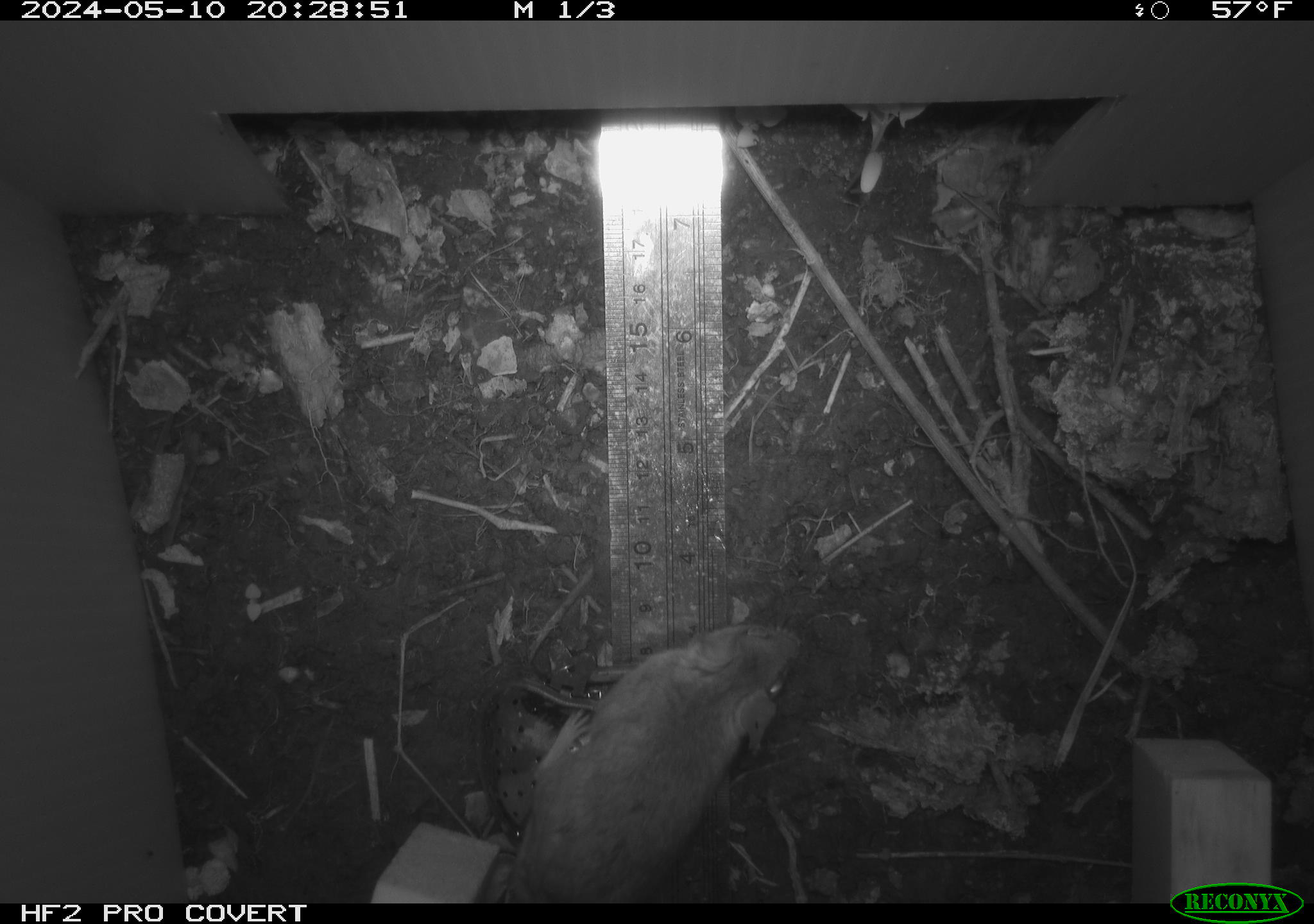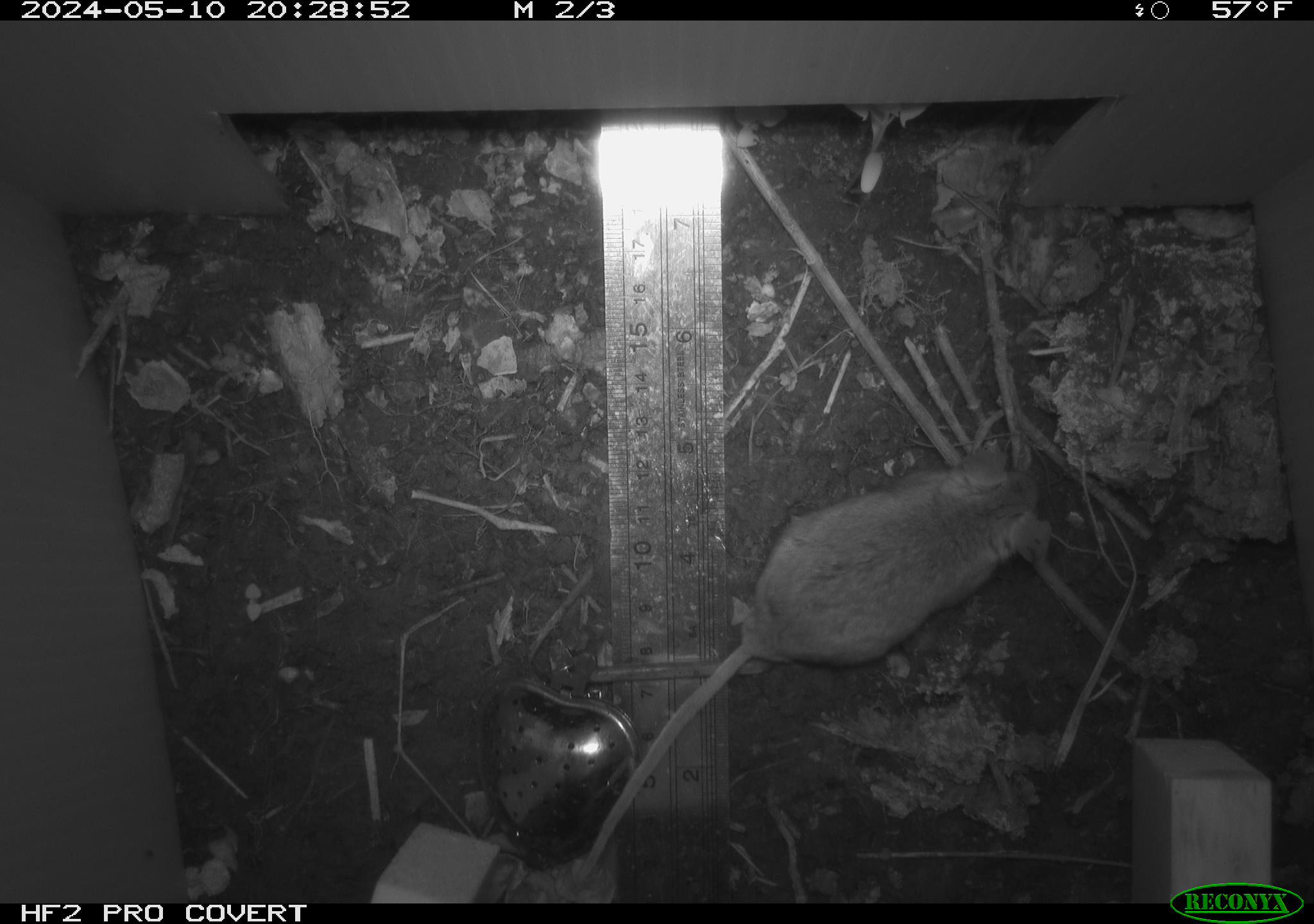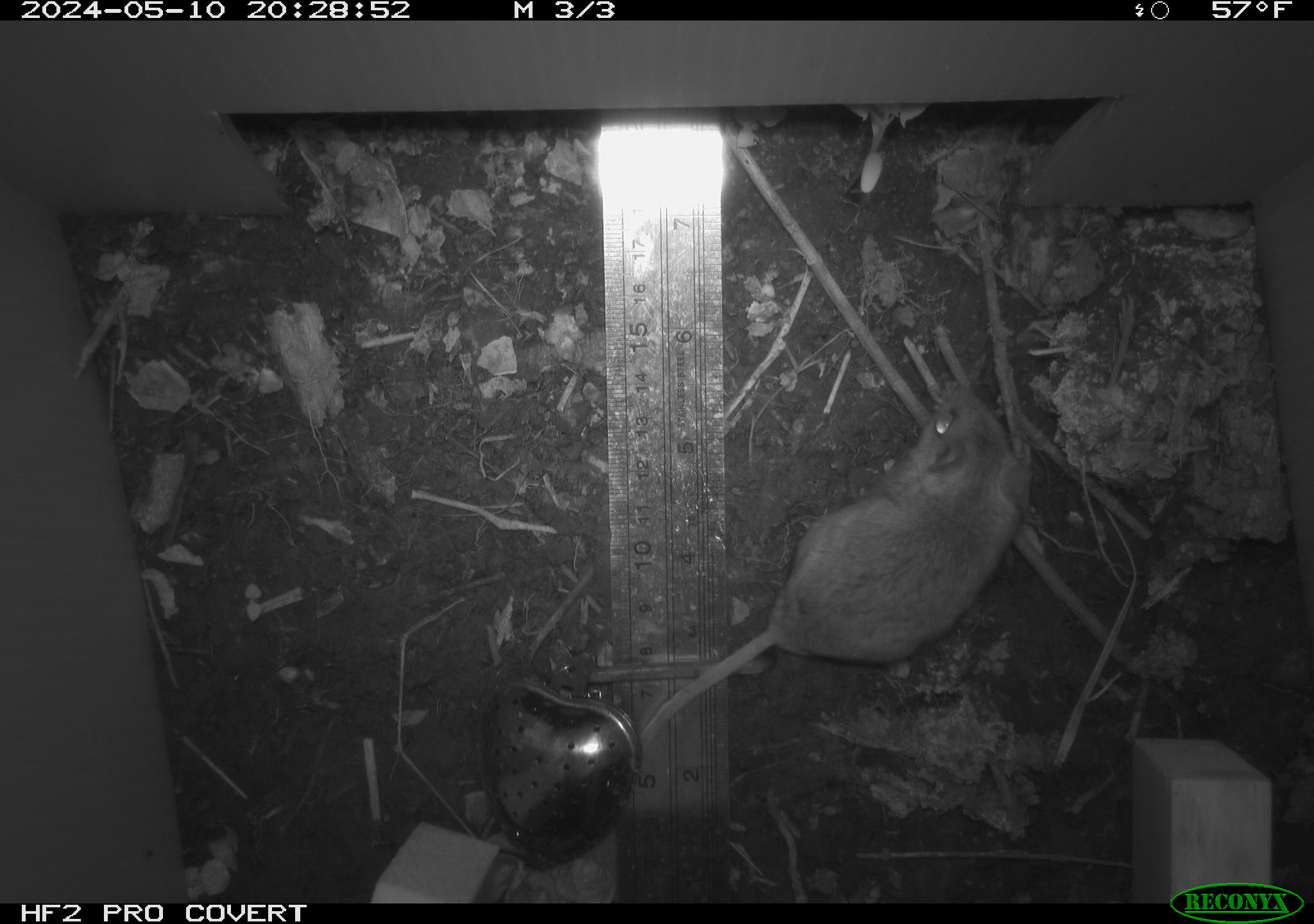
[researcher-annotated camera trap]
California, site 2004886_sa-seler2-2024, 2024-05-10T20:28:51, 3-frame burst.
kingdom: Animalia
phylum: Chordata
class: Mammalia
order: Rodentia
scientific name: Rodentia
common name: mouse species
Mouse species (Rodentia).